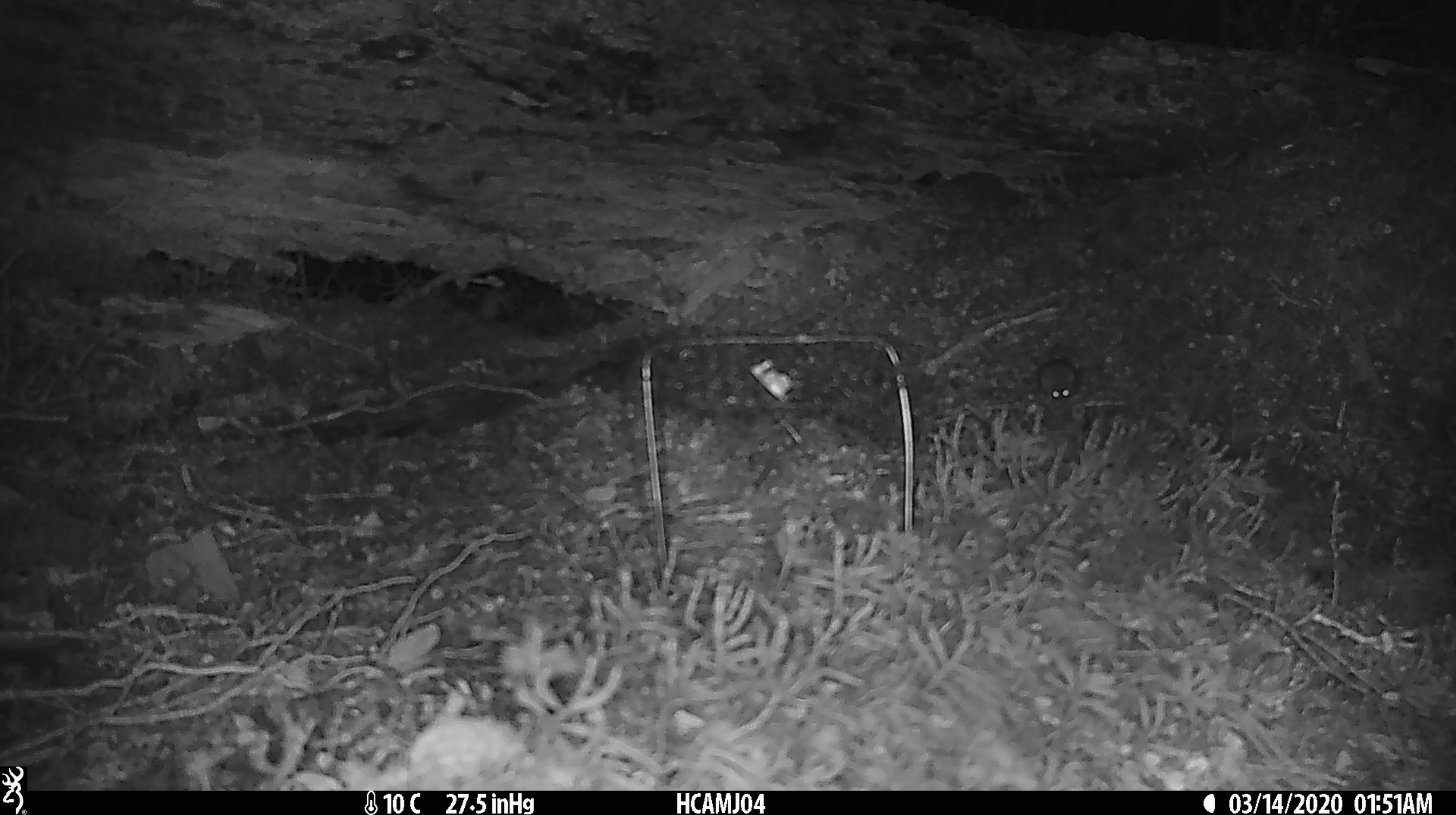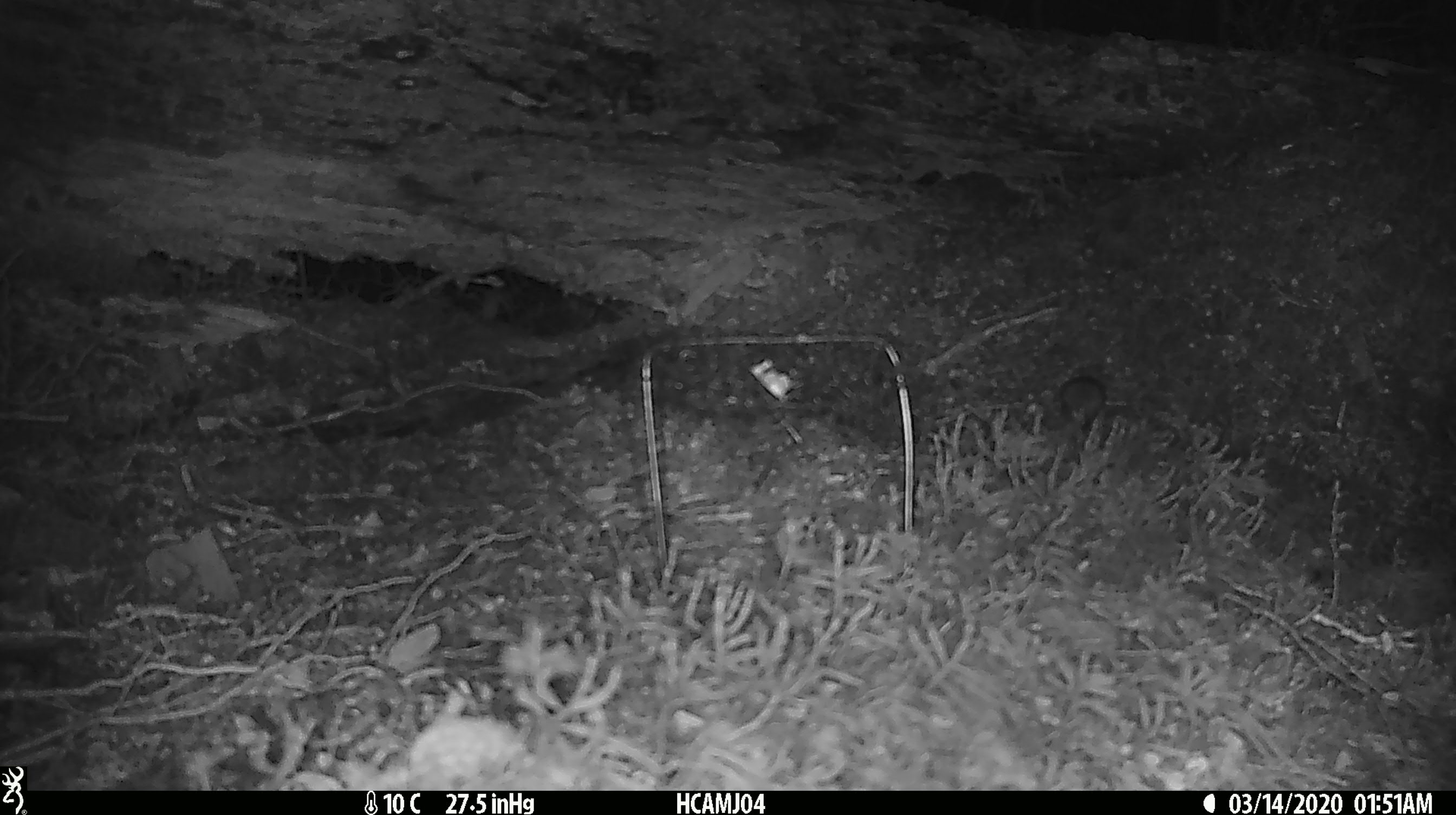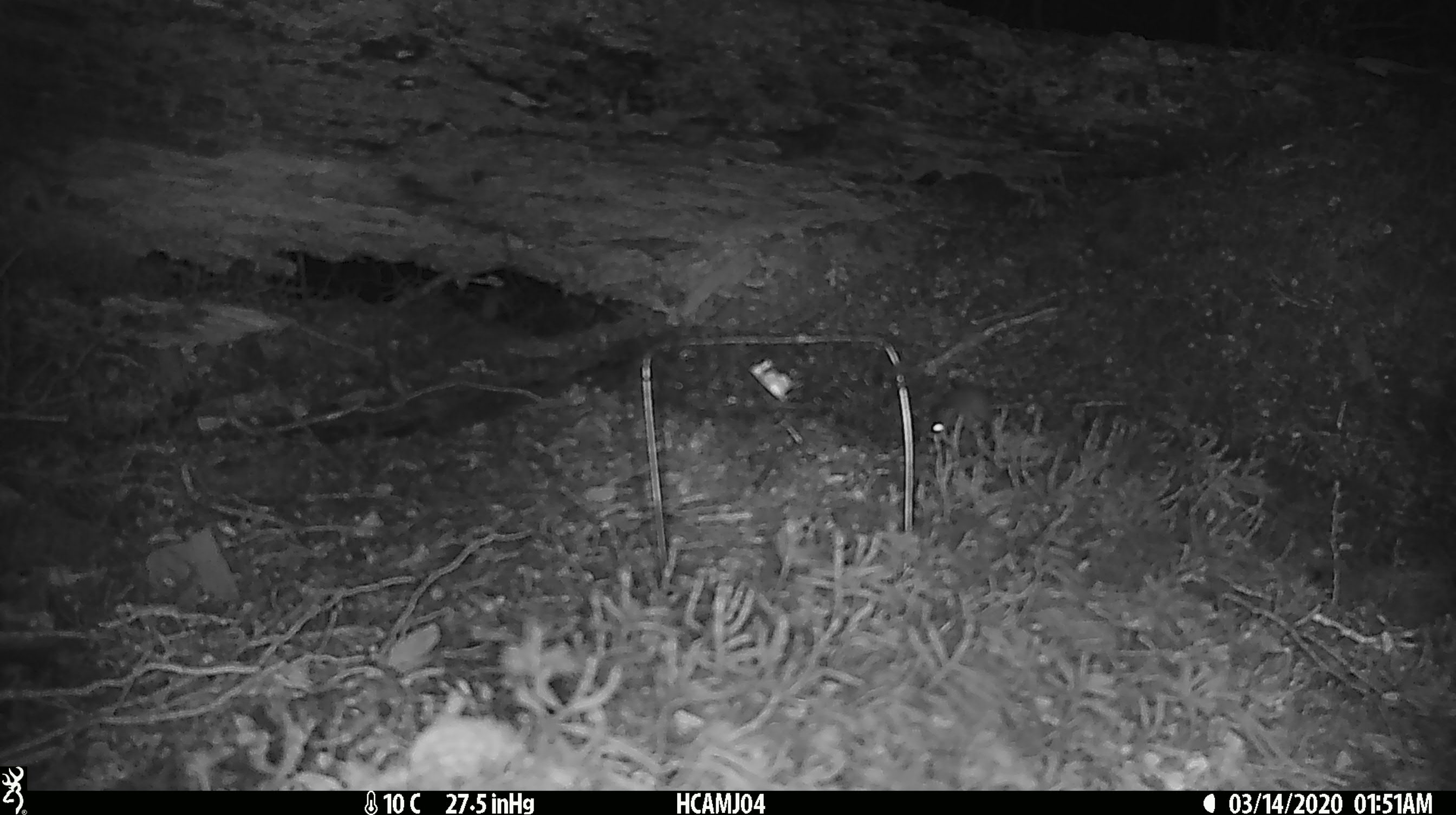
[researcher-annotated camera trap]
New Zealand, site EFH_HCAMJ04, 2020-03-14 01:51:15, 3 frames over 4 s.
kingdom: Animalia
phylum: Chordata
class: Mammalia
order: Rodentia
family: Muridae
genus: Mus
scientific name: Mus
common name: mouse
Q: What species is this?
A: Mouse (Mus).